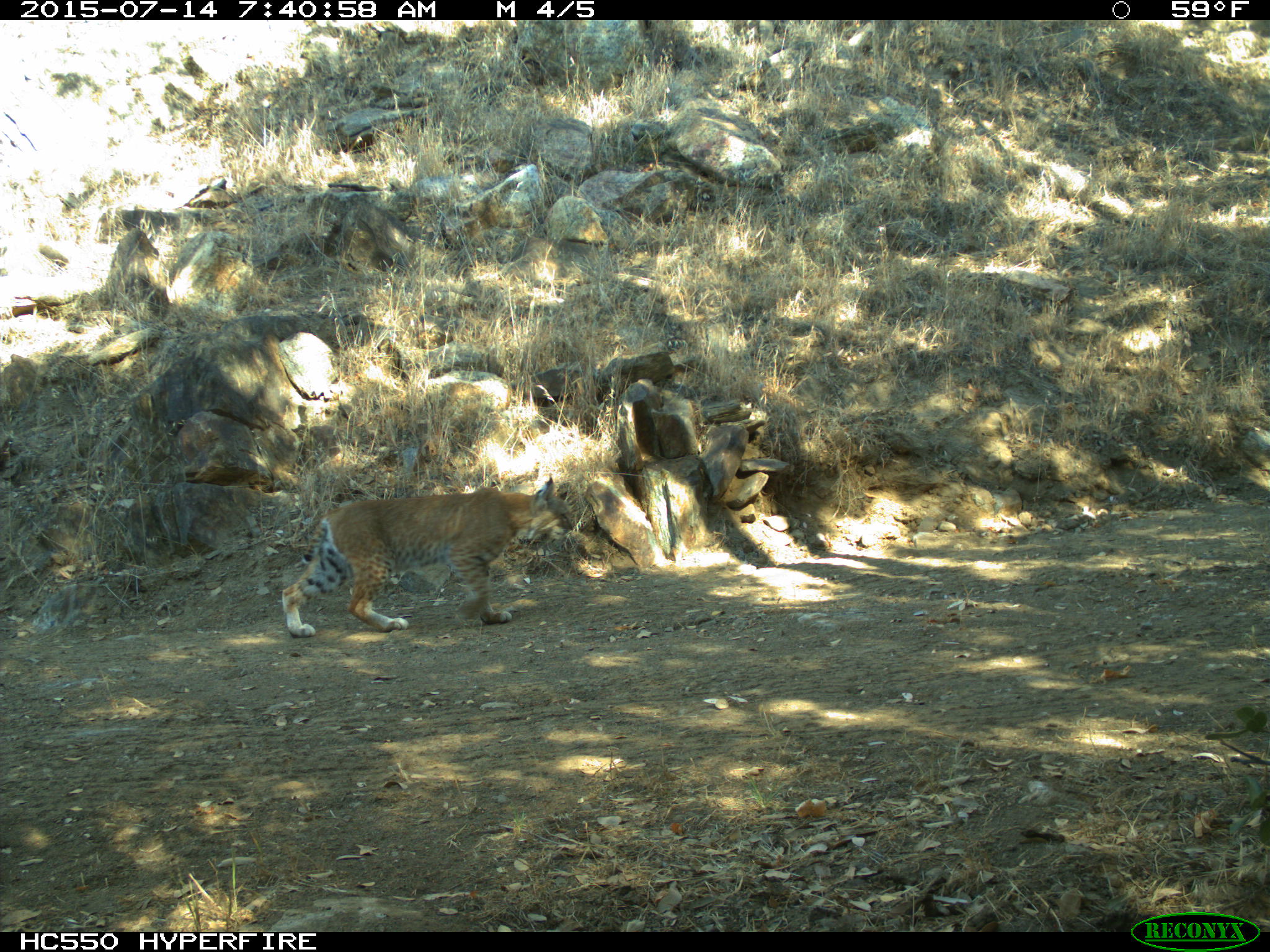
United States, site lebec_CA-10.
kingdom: Animalia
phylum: Chordata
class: Mammalia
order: Carnivora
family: Felidae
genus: Lynx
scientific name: Lynx rufus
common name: bobcat